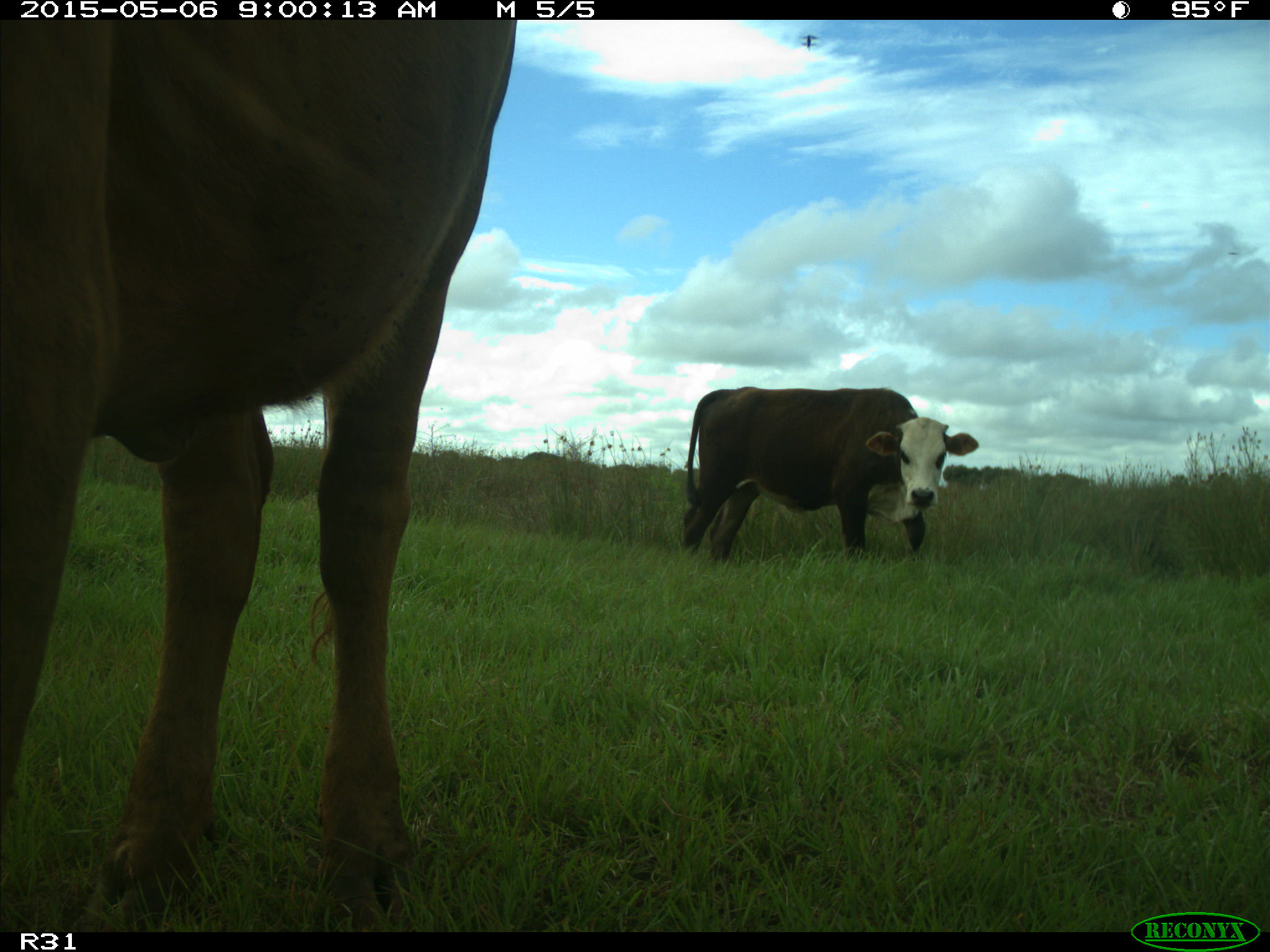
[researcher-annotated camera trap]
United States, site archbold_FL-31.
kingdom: Animalia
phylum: Chordata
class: Mammalia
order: Artiodactyla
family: Bovidae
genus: Bos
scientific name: Bos taurus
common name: domestic cow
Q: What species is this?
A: Bos taurus (domestic cow).